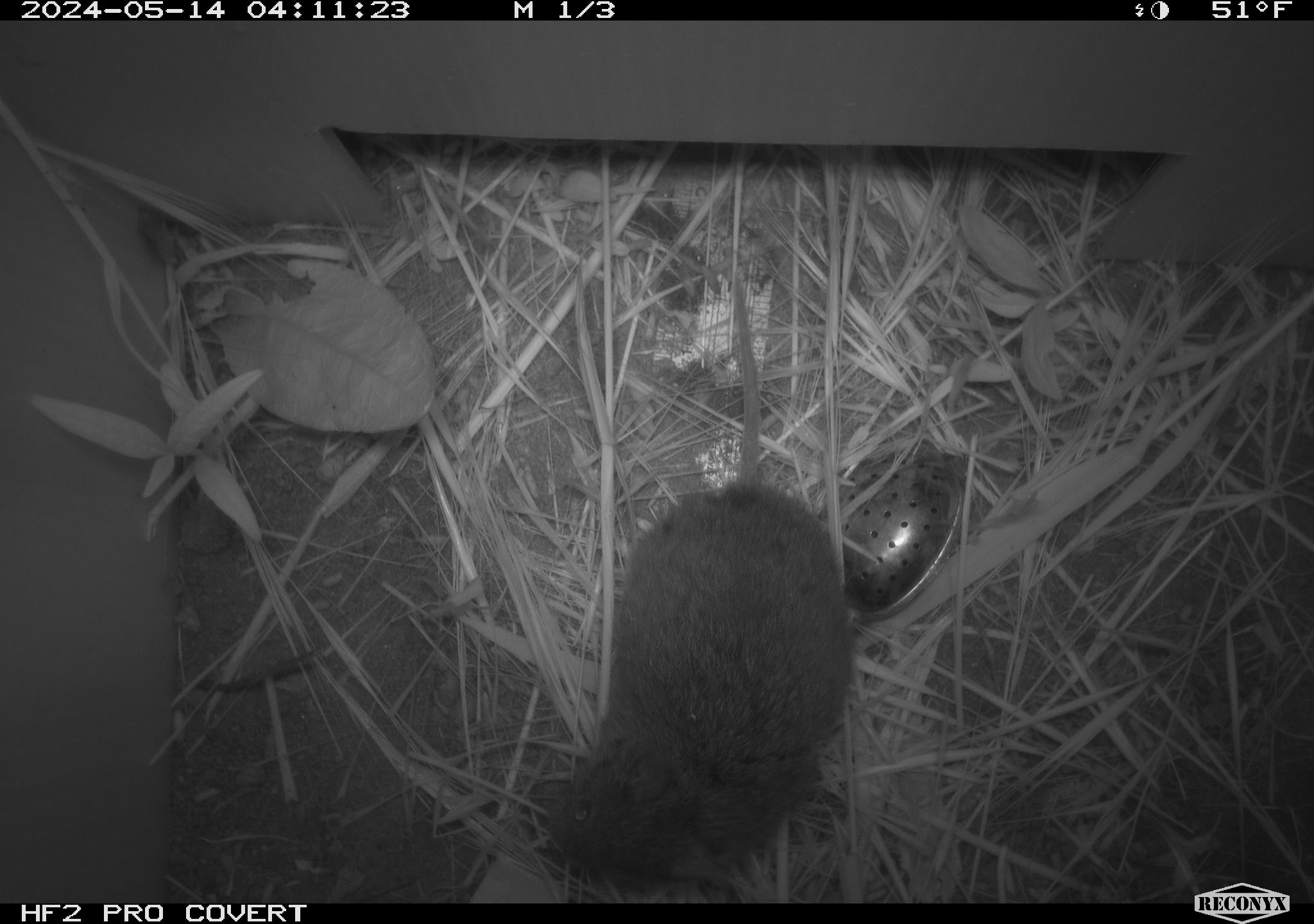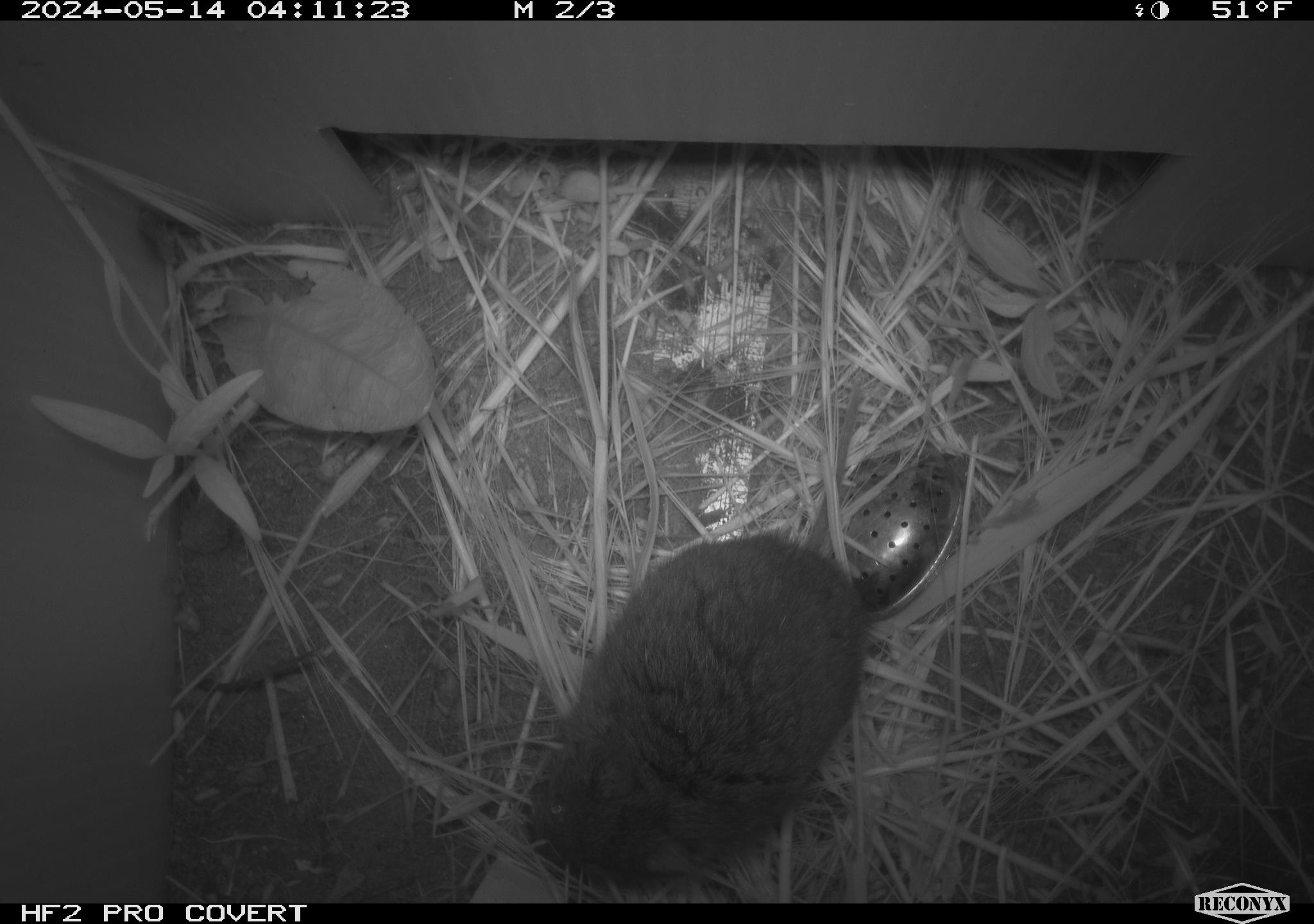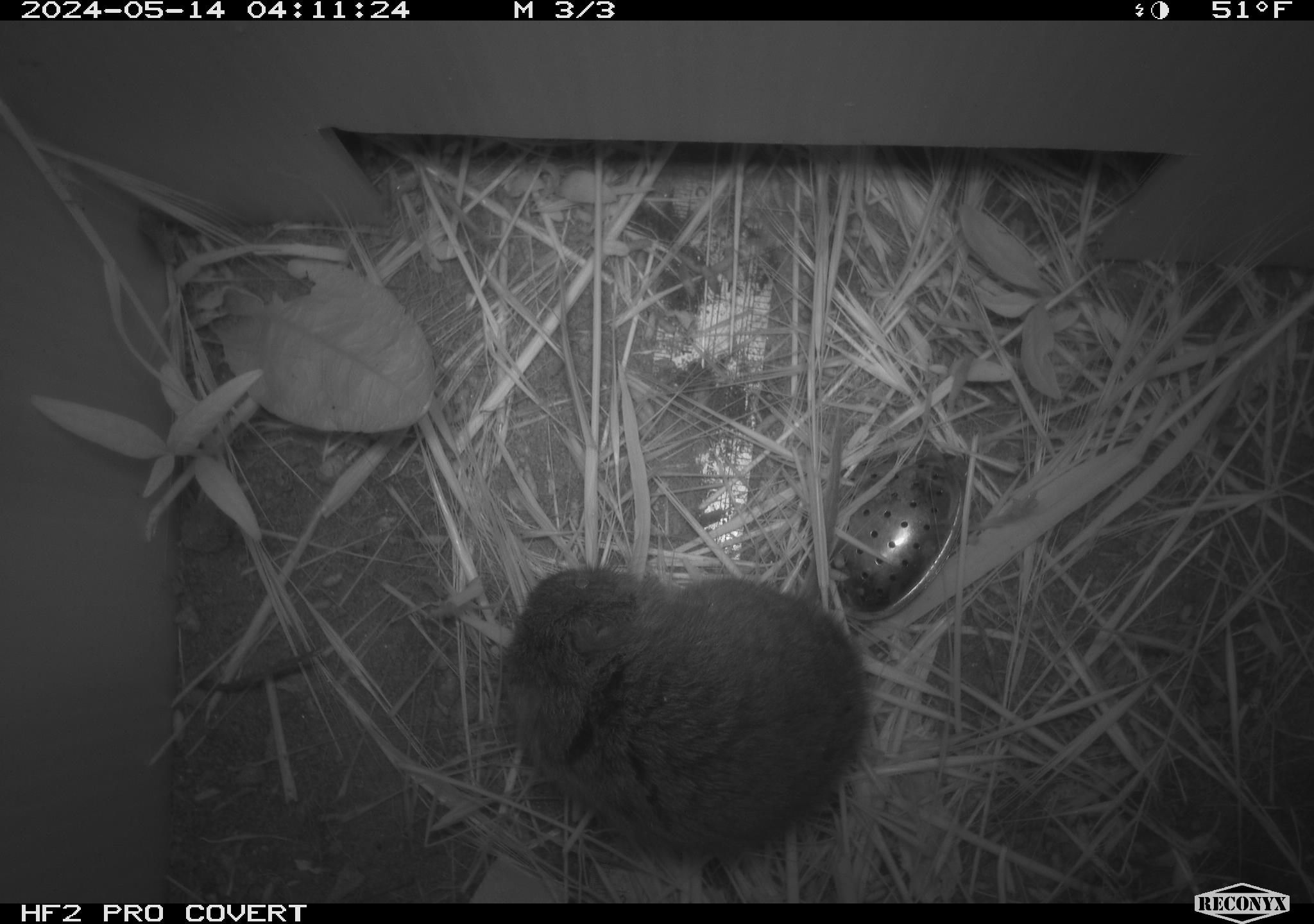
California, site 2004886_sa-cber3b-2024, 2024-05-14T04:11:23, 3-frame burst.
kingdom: Animalia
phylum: Chordata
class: Mammalia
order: Rodentia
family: Cricetidae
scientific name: Arvicolinae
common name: voles, lemmings, and muskrats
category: arvicolinae subfamily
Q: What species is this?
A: Arvicolinae subfamily (voles, lemmings, and muskrats) (Arvicolinae).